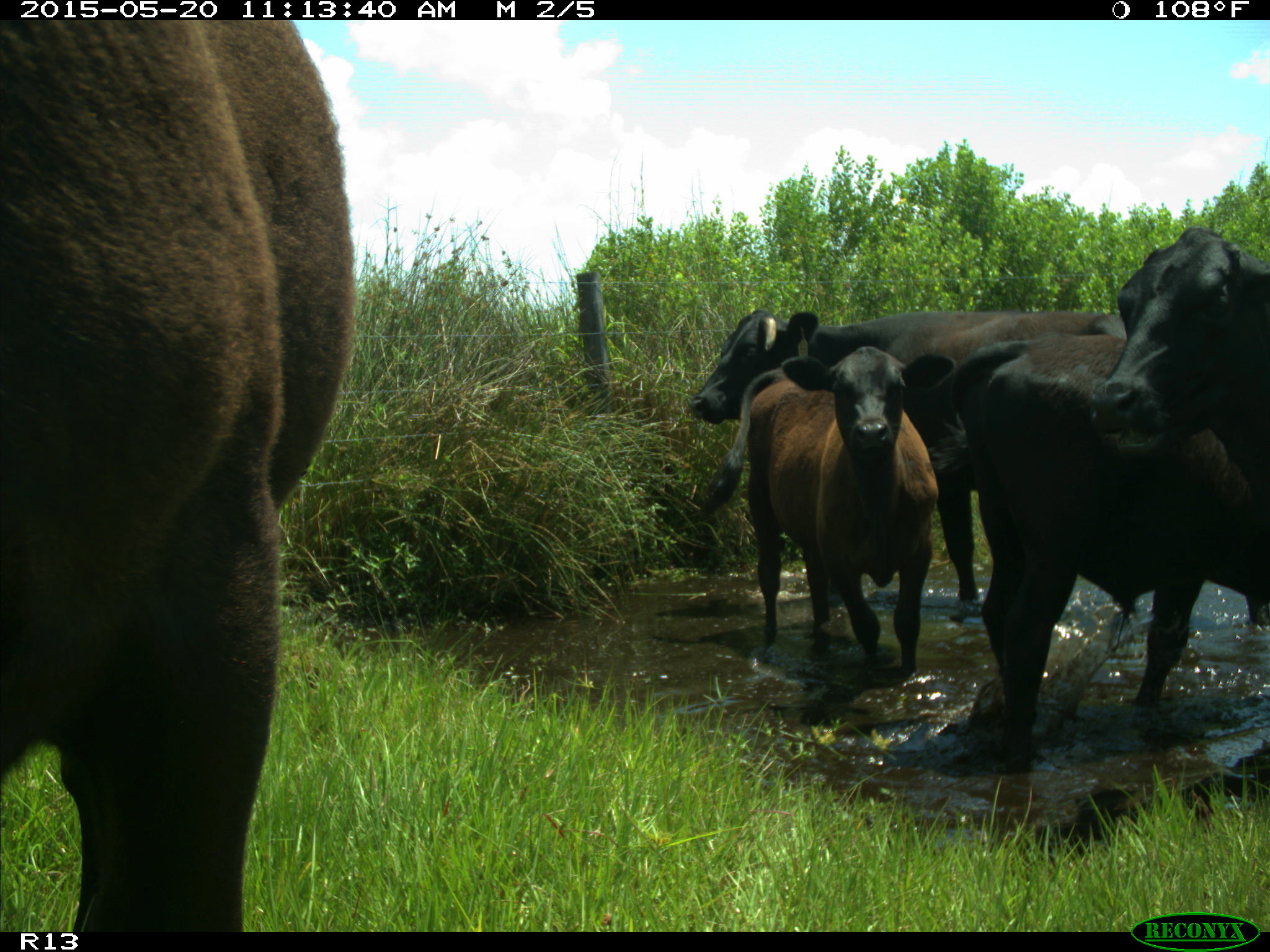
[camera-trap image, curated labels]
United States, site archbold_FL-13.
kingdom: Animalia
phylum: Chordata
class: Mammalia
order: Artiodactyla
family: Bovidae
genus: Bos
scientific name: Bos taurus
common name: domestic cow